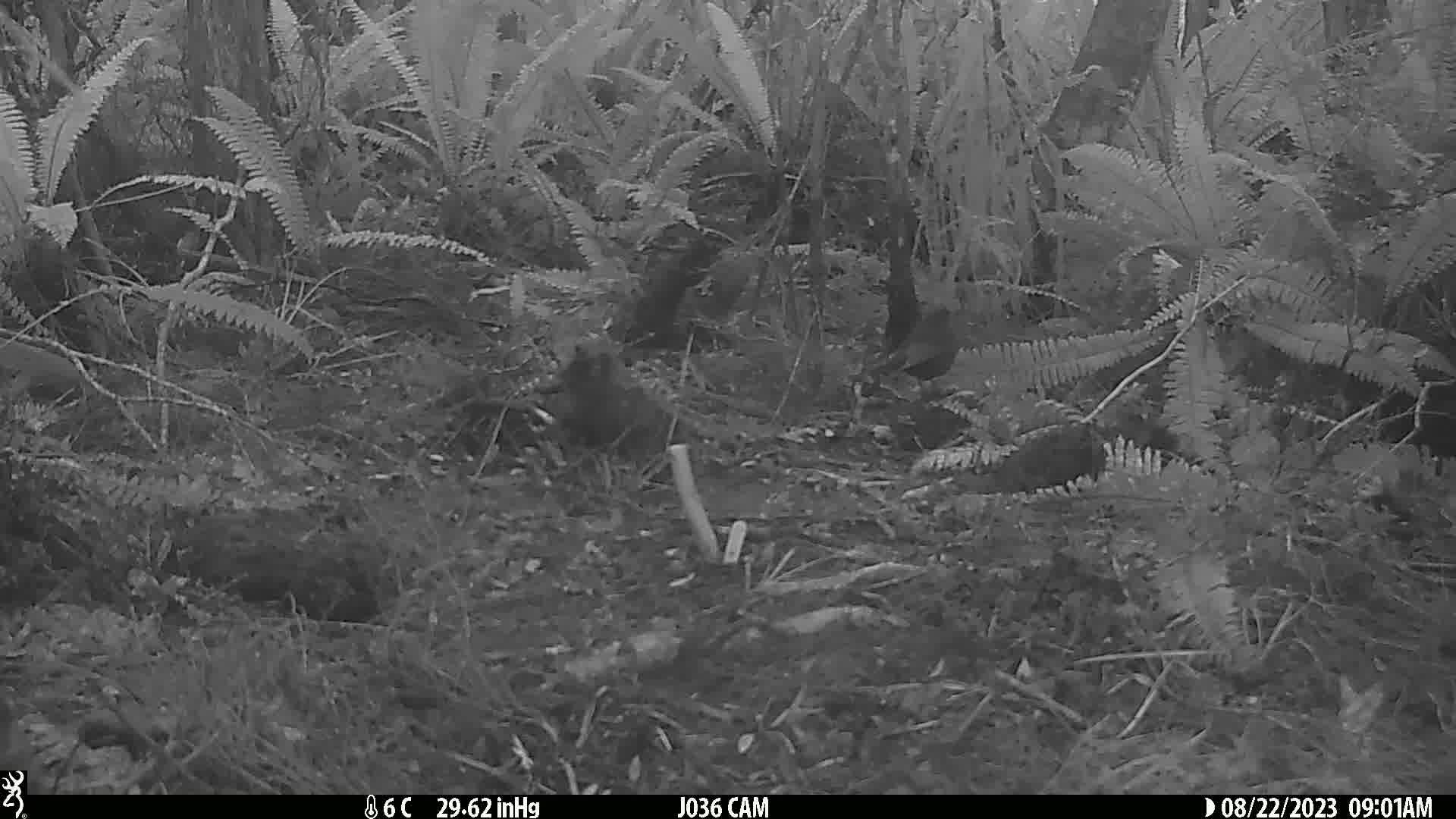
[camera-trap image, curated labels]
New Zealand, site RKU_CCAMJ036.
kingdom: Animalia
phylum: Chordata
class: Aves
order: Passeriformes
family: Turdidae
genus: Turdus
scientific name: Turdus merula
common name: eurasian blackbird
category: blackbird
Blackbird (eurasian blackbird) (Turdus merula).